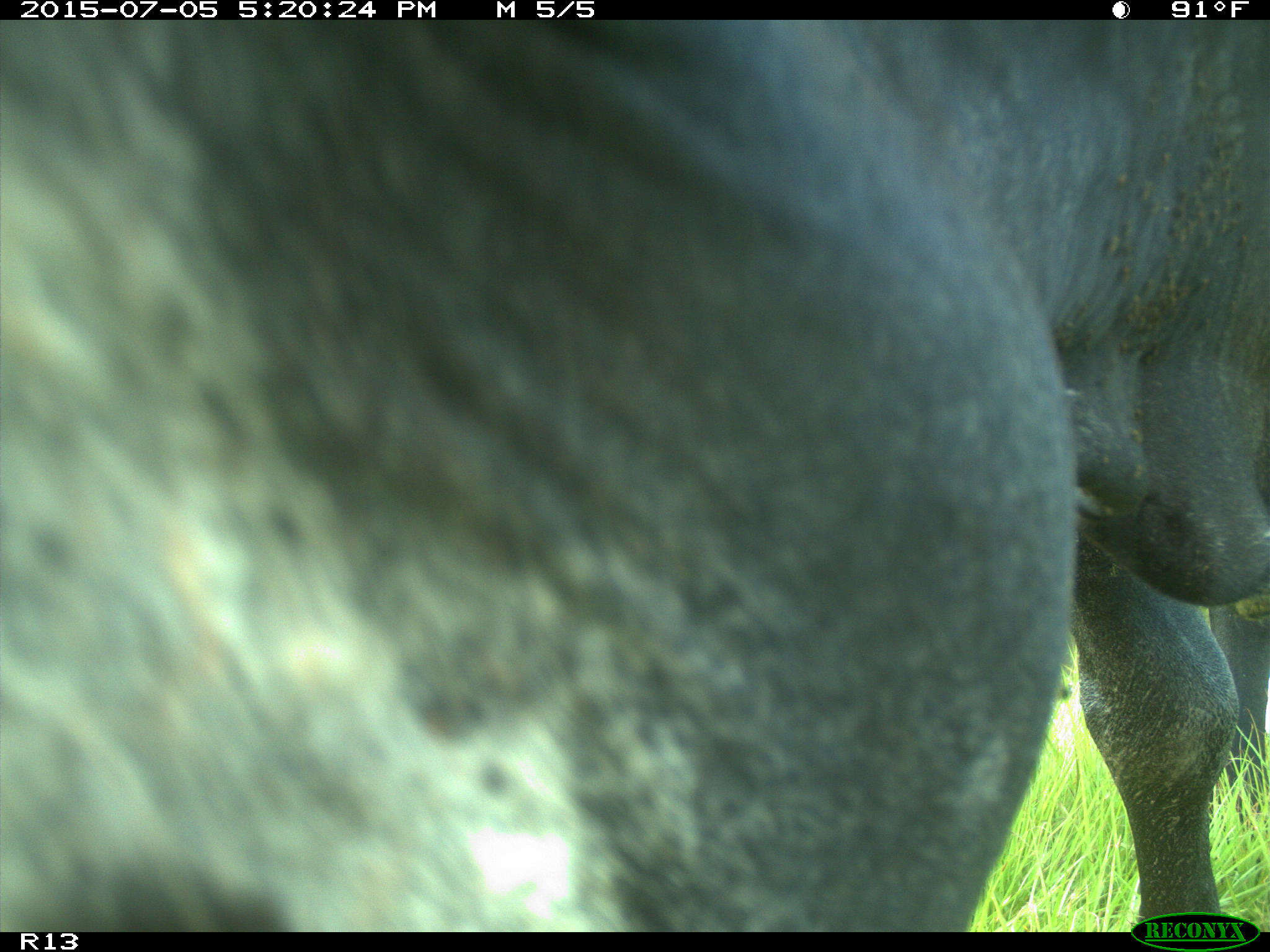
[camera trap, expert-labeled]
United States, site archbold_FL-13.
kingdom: Animalia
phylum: Chordata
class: Mammalia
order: Artiodactyla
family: Bovidae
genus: Bos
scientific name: Bos taurus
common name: domestic cow